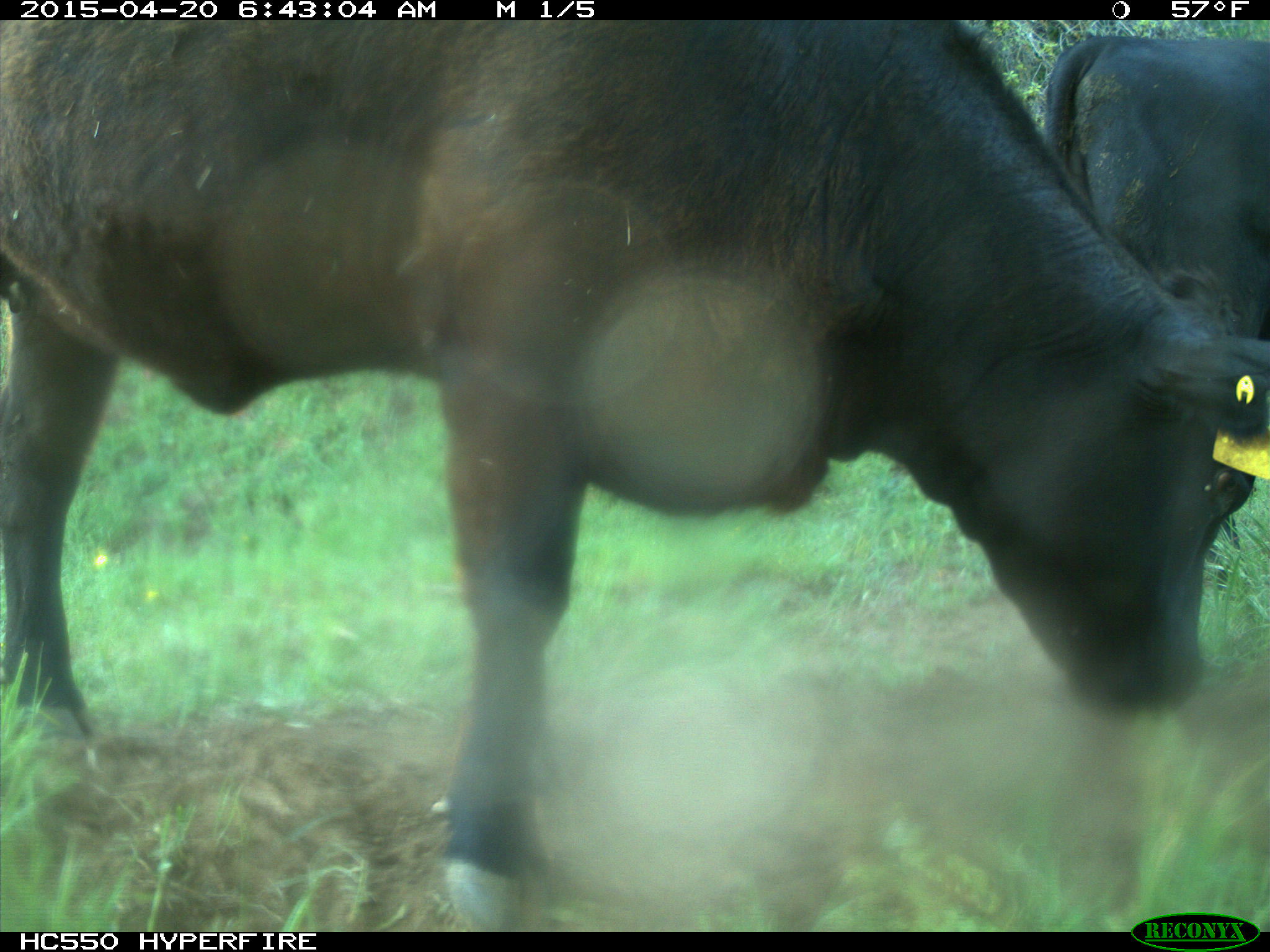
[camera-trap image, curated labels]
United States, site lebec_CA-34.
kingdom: Animalia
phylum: Chordata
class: Mammalia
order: Artiodactyla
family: Bovidae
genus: Bos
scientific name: Bos taurus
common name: domestic cow